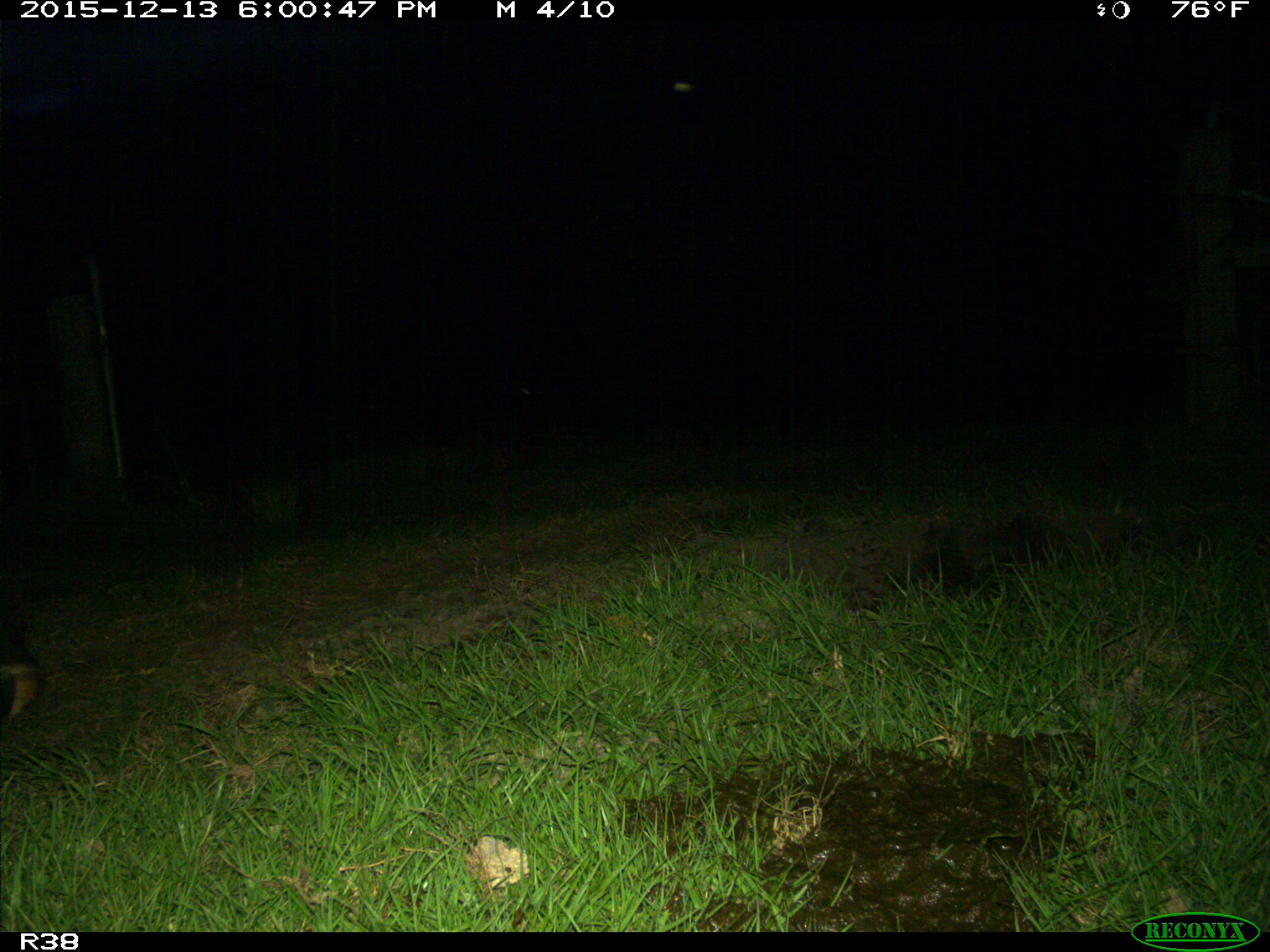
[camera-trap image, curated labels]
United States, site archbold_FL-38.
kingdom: Animalia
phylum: Chordata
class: Mammalia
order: Artiodactyla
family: Bovidae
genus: Bos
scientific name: Bos taurus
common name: domestic cow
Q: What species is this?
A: Bos taurus (domestic cow).